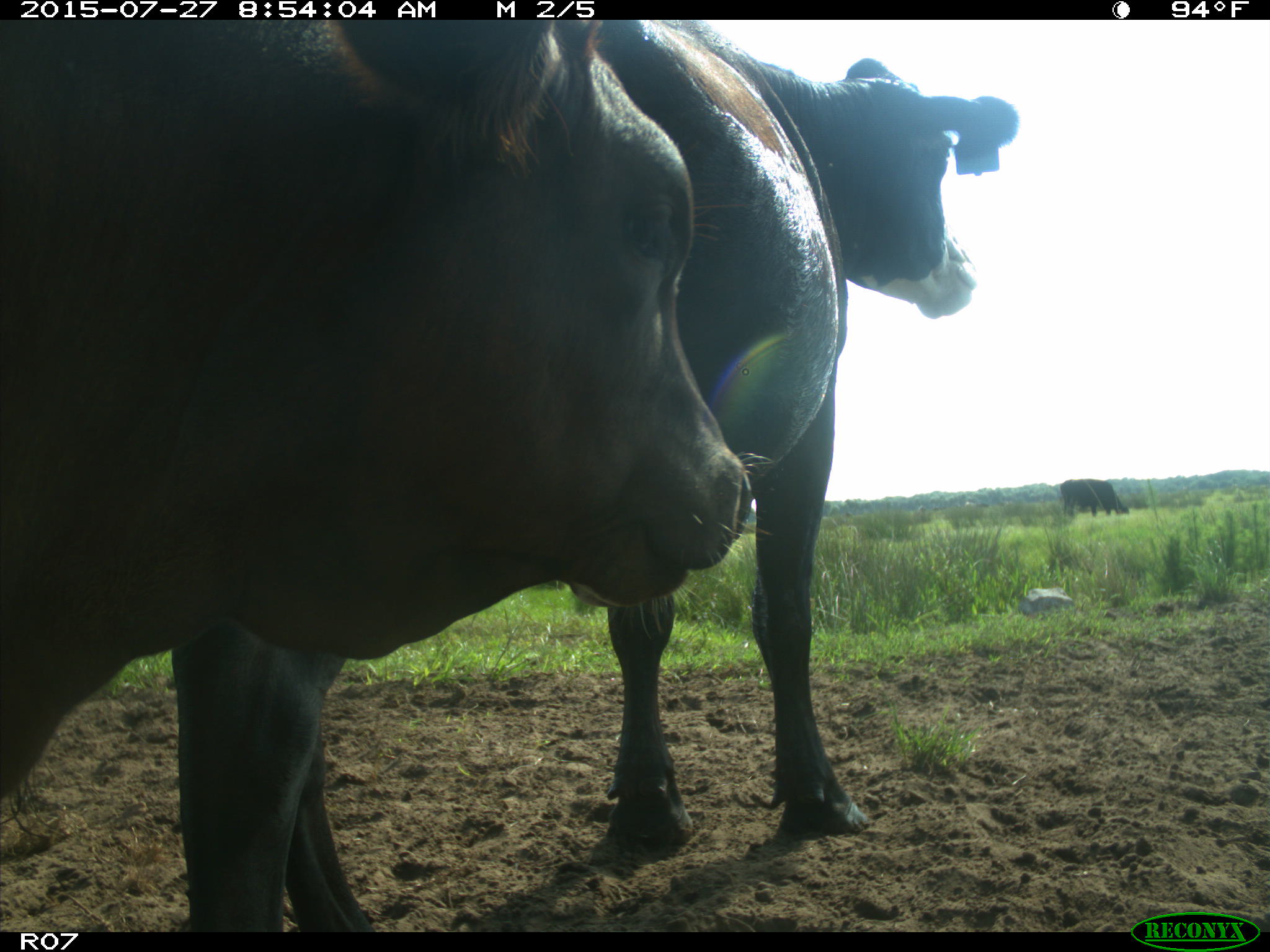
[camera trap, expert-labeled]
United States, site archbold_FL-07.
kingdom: Animalia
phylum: Chordata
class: Mammalia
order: Artiodactyla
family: Bovidae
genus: Bos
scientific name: Bos taurus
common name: domestic cow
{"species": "Bos taurus (domestic cow)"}